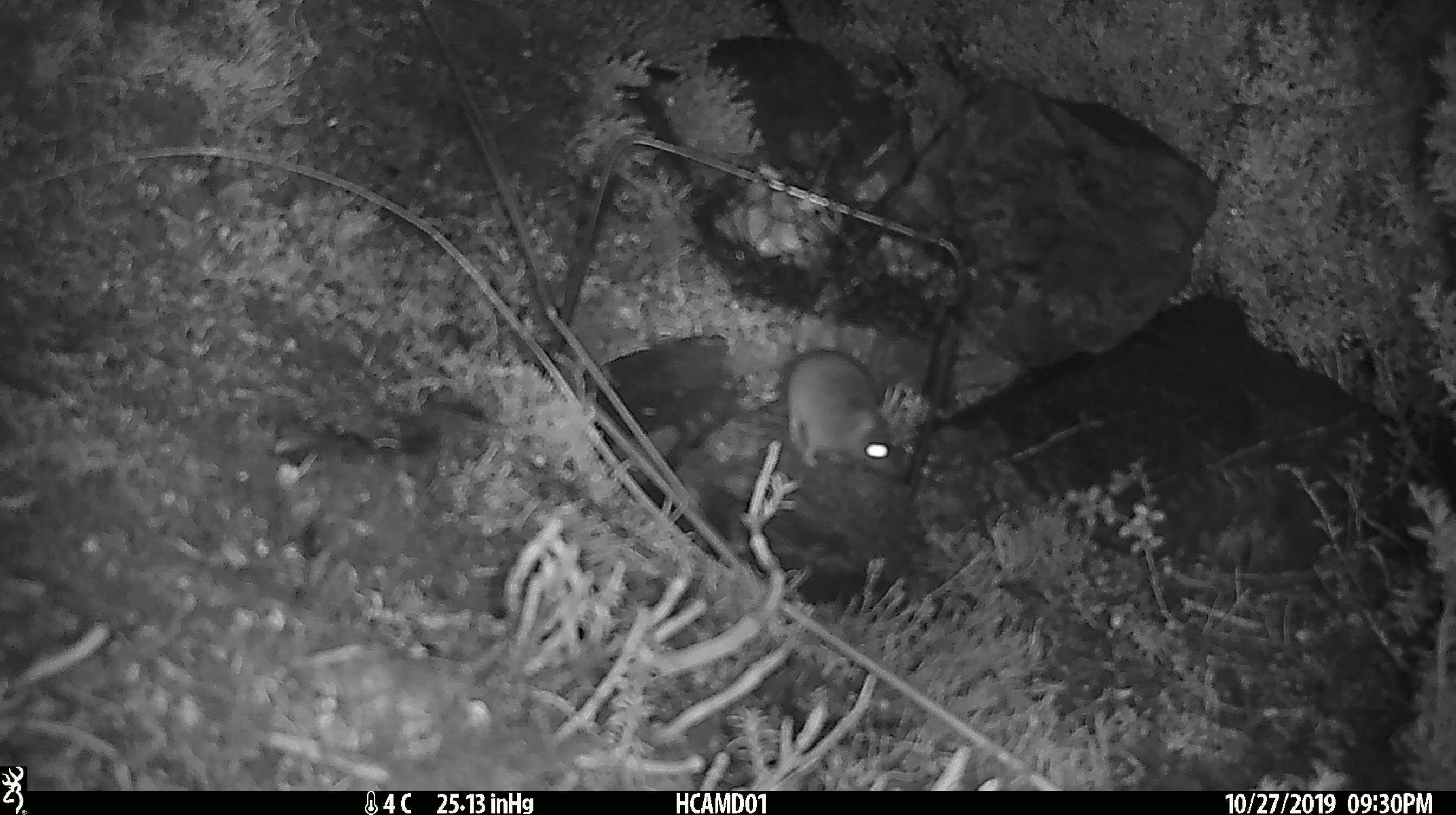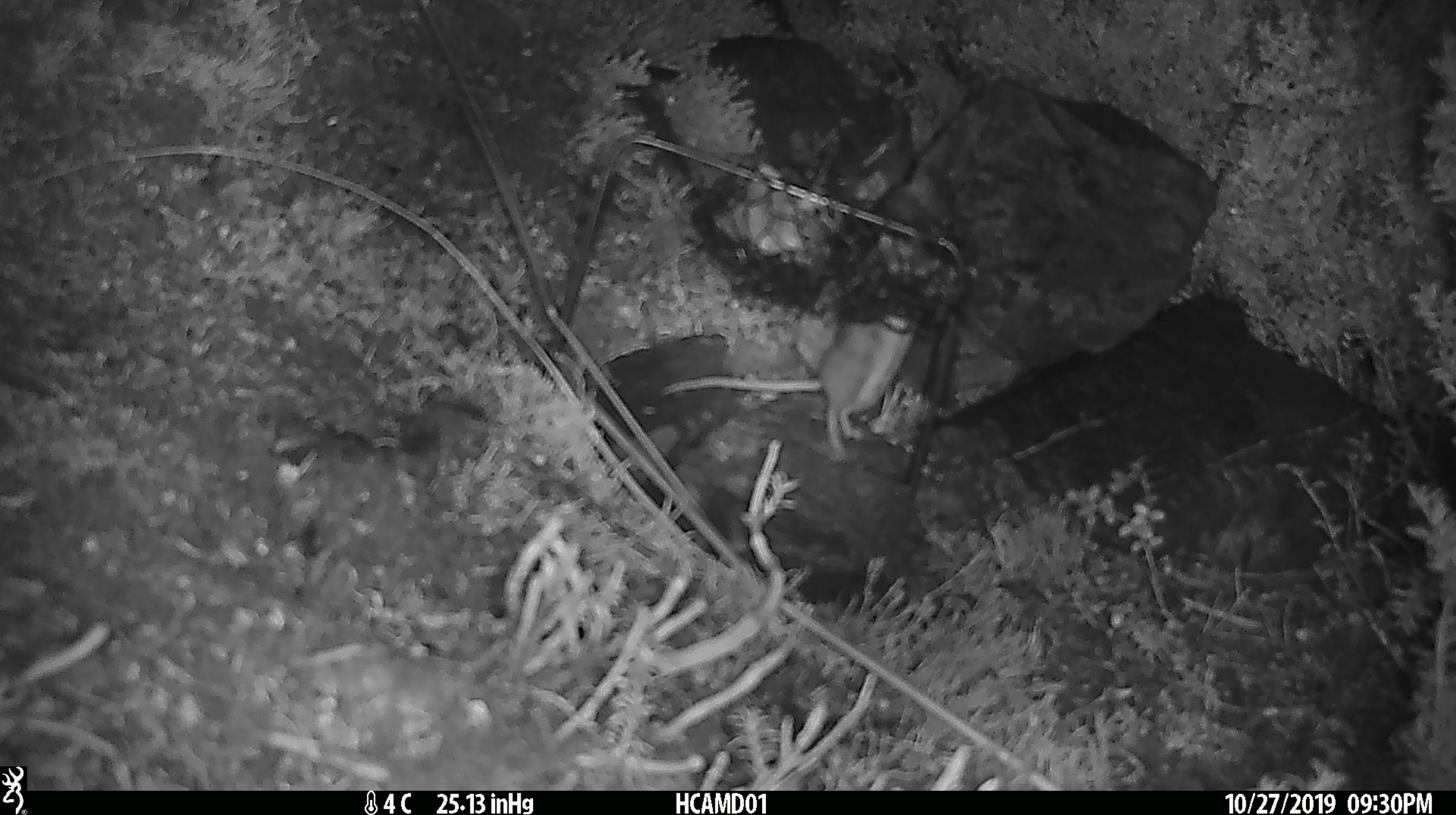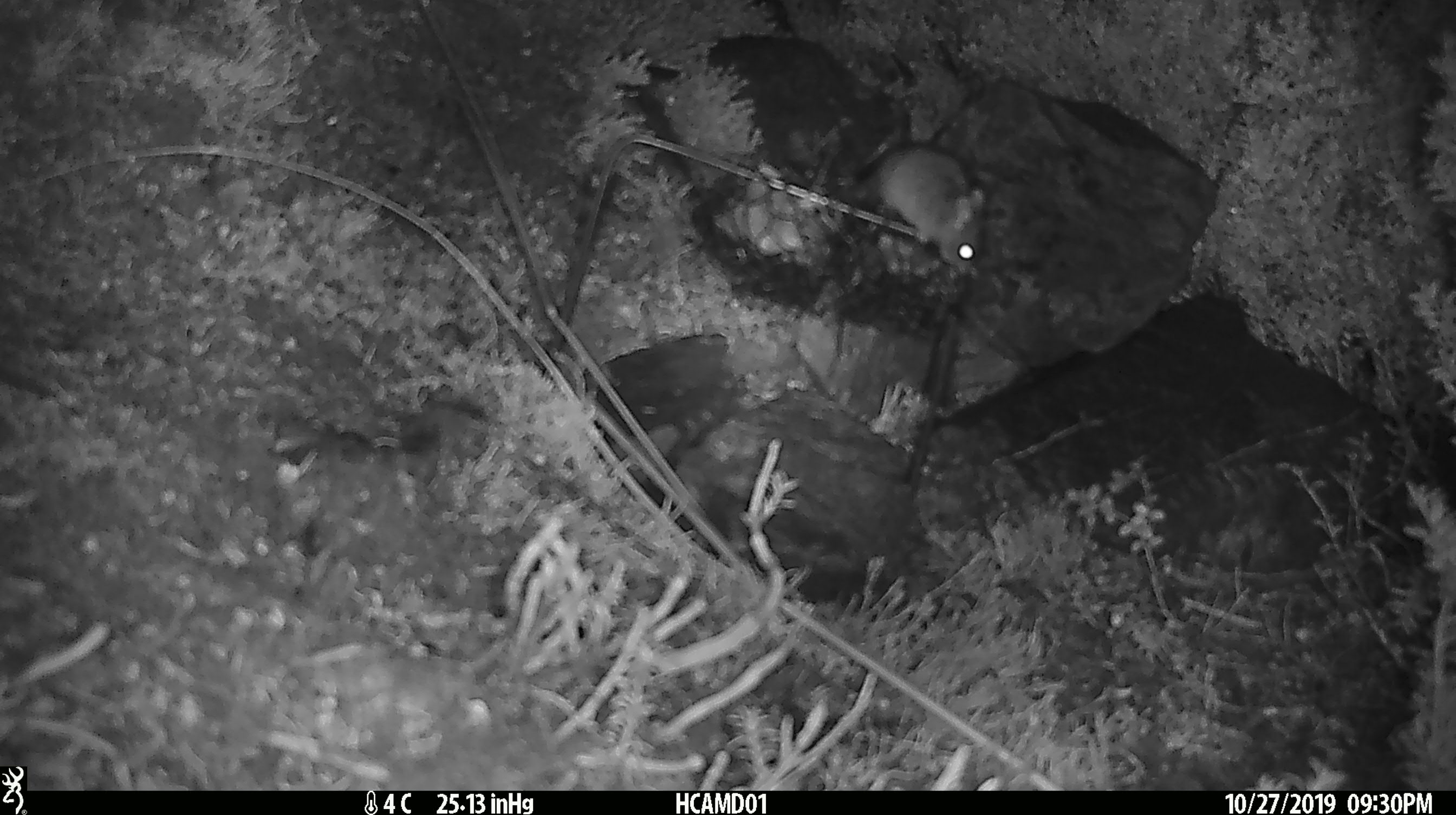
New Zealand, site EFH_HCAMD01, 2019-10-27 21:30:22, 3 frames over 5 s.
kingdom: Animalia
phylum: Chordata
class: Mammalia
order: Rodentia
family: Muridae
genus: Mus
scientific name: Mus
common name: mouse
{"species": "mouse (Mus)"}